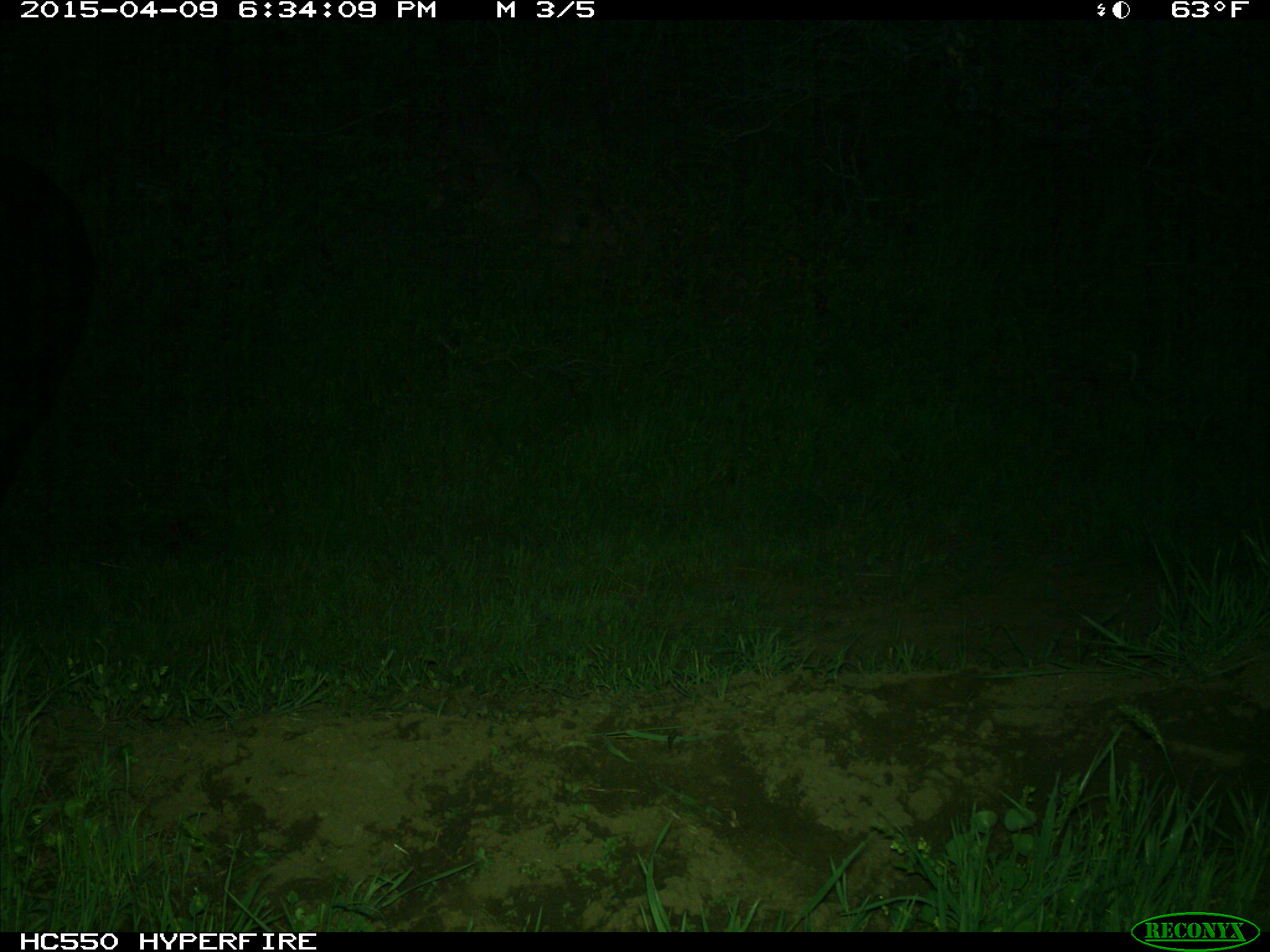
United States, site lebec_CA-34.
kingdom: Animalia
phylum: Chordata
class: Mammalia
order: Artiodactyla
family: Bovidae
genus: Bos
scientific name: Bos taurus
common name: domestic cow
Bos taurus (domestic cow).